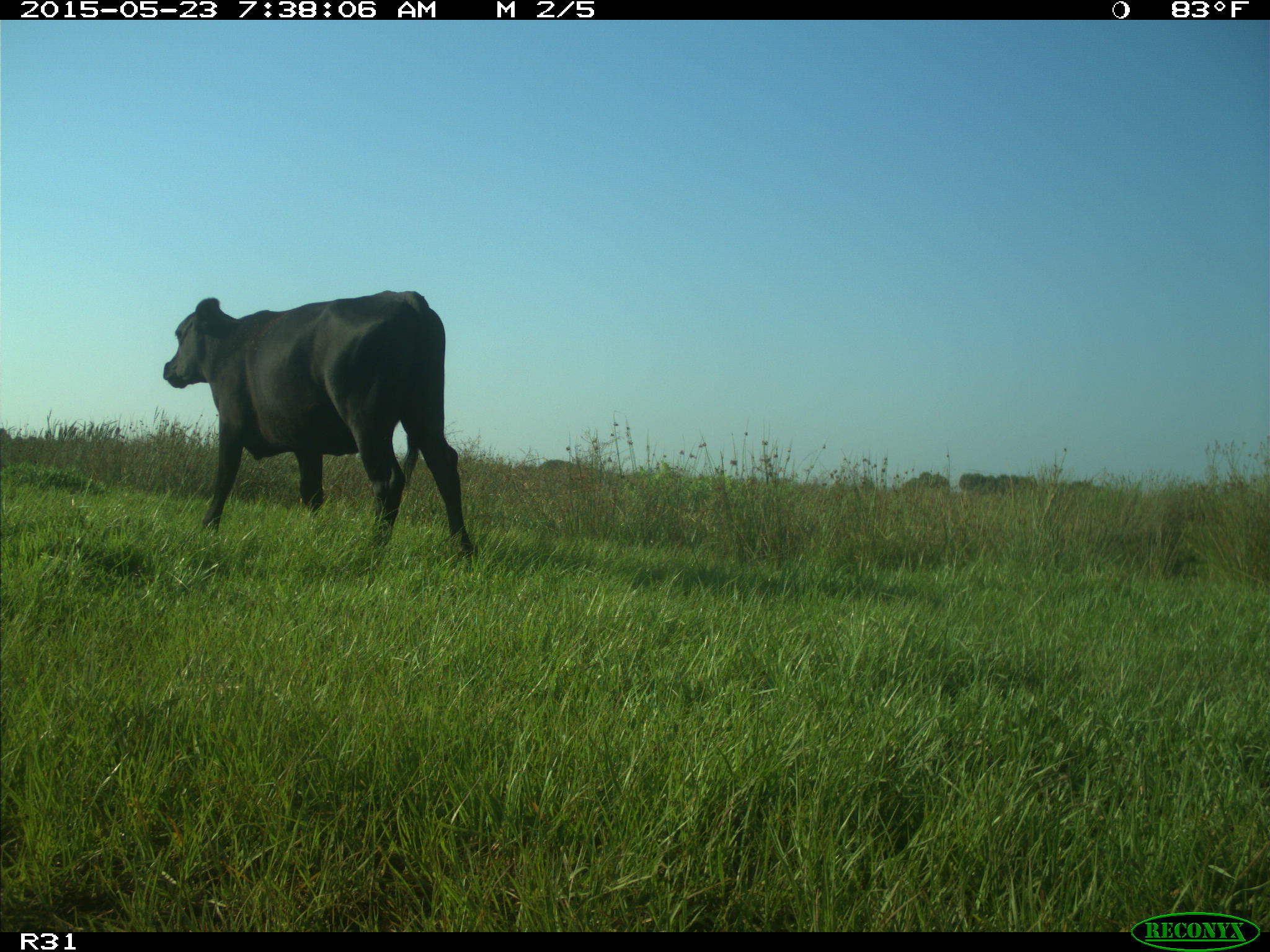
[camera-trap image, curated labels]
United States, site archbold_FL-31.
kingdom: Animalia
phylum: Chordata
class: Mammalia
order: Artiodactyla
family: Bovidae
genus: Bos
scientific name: Bos taurus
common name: domestic cow